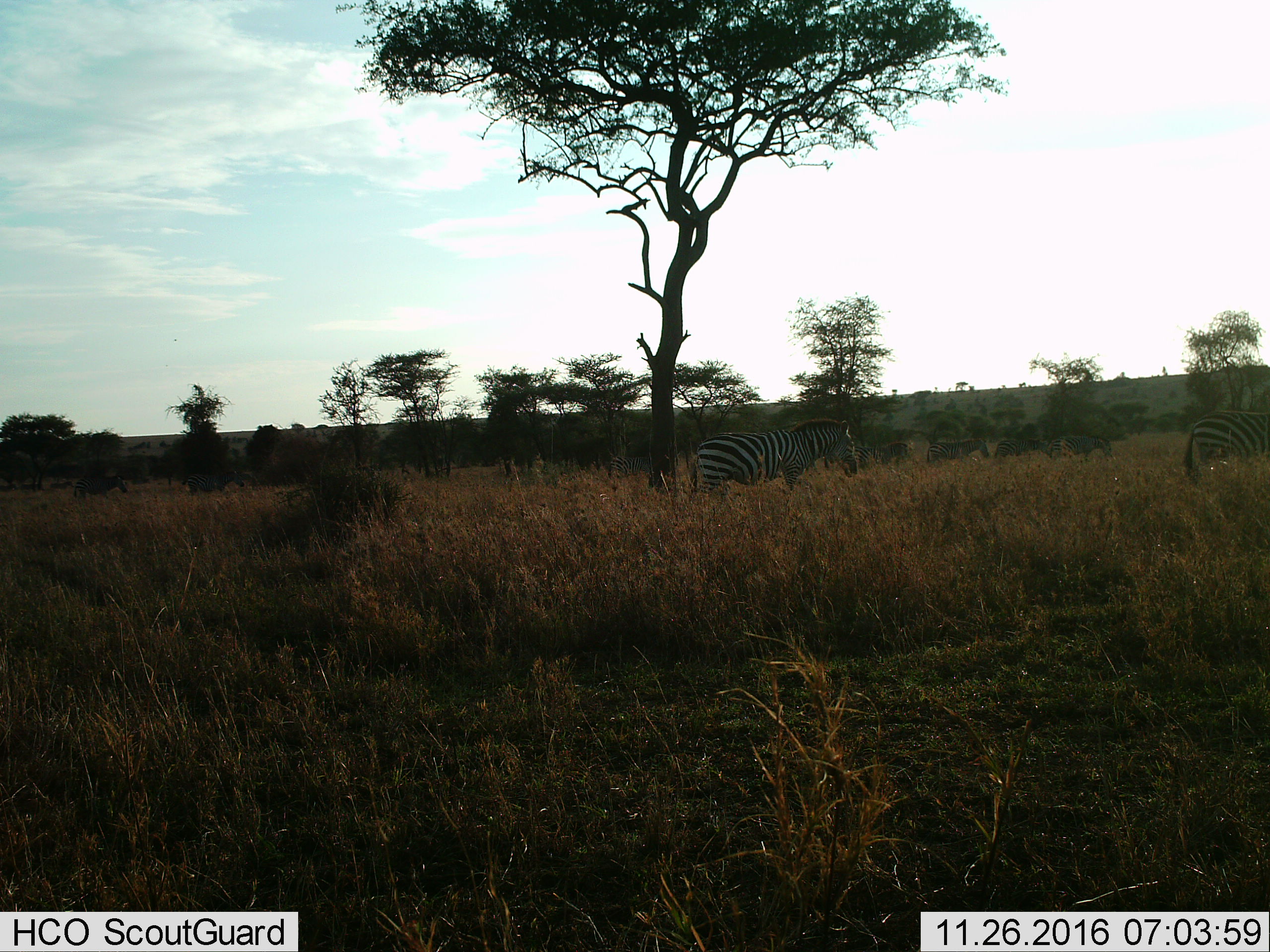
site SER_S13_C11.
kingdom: Animalia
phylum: Chordata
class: Mammalia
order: Perissodactyla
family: Equidae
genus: Equus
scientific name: Equus quagga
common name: plains zebra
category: zebraplains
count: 11-50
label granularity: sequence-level